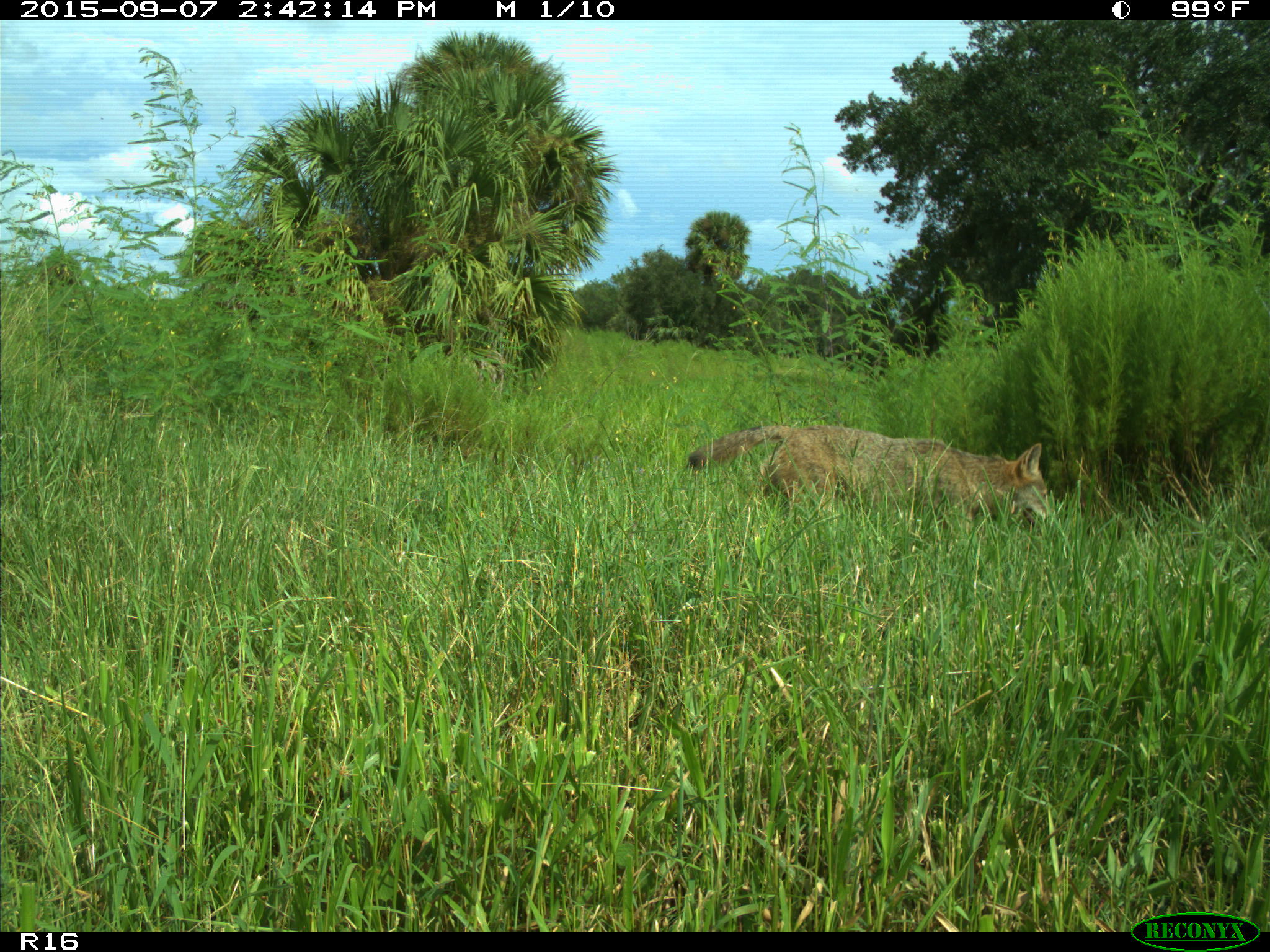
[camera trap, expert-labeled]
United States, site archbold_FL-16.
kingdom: Animalia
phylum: Chordata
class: Mammalia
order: Carnivora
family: Canidae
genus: Canis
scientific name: Canis latrans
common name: coyote